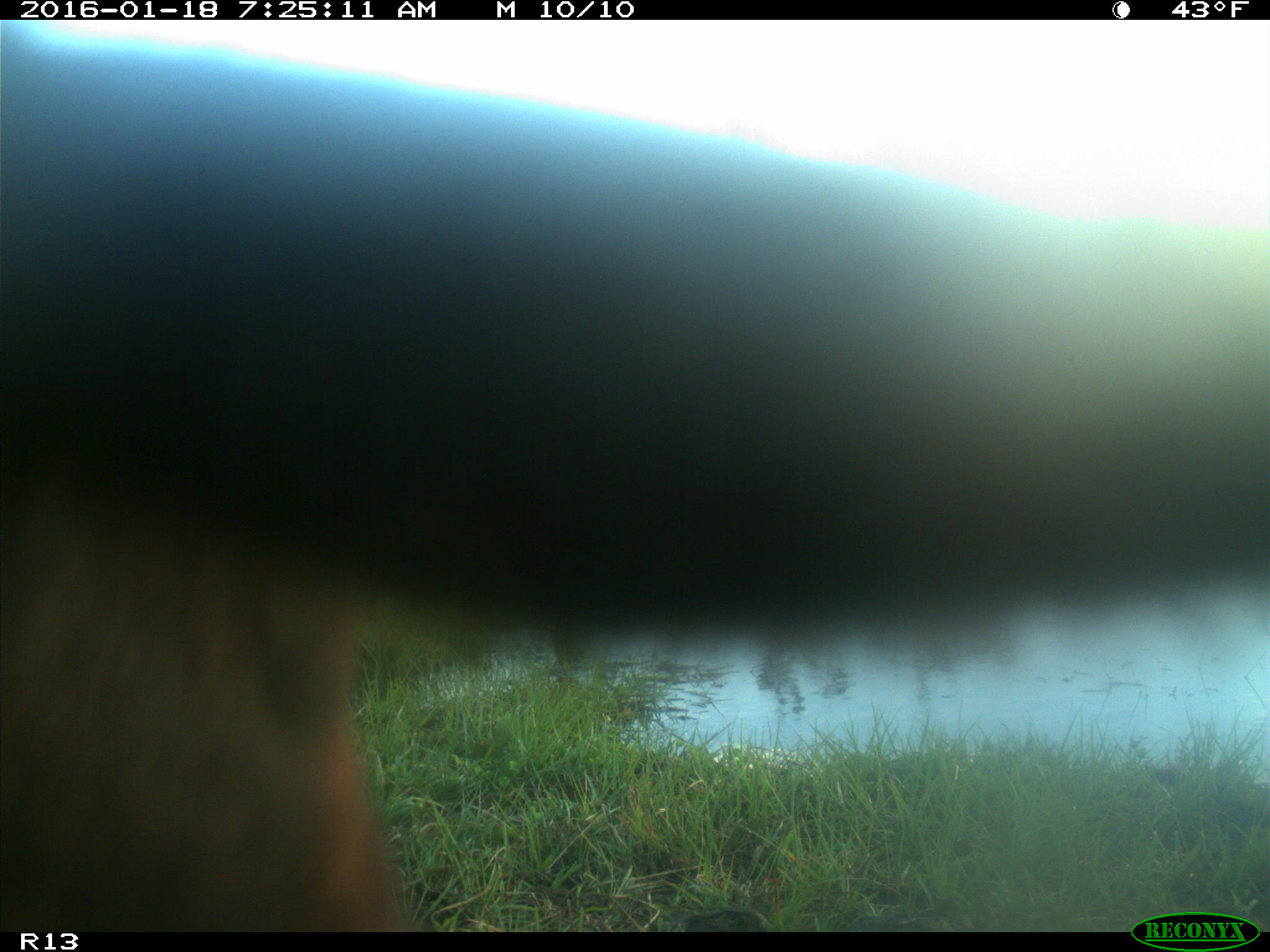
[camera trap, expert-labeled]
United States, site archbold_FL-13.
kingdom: Animalia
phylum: Chordata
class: Mammalia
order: Artiodactyla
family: Bovidae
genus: Bos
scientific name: Bos taurus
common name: domestic cow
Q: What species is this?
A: Bos taurus (domestic cow).